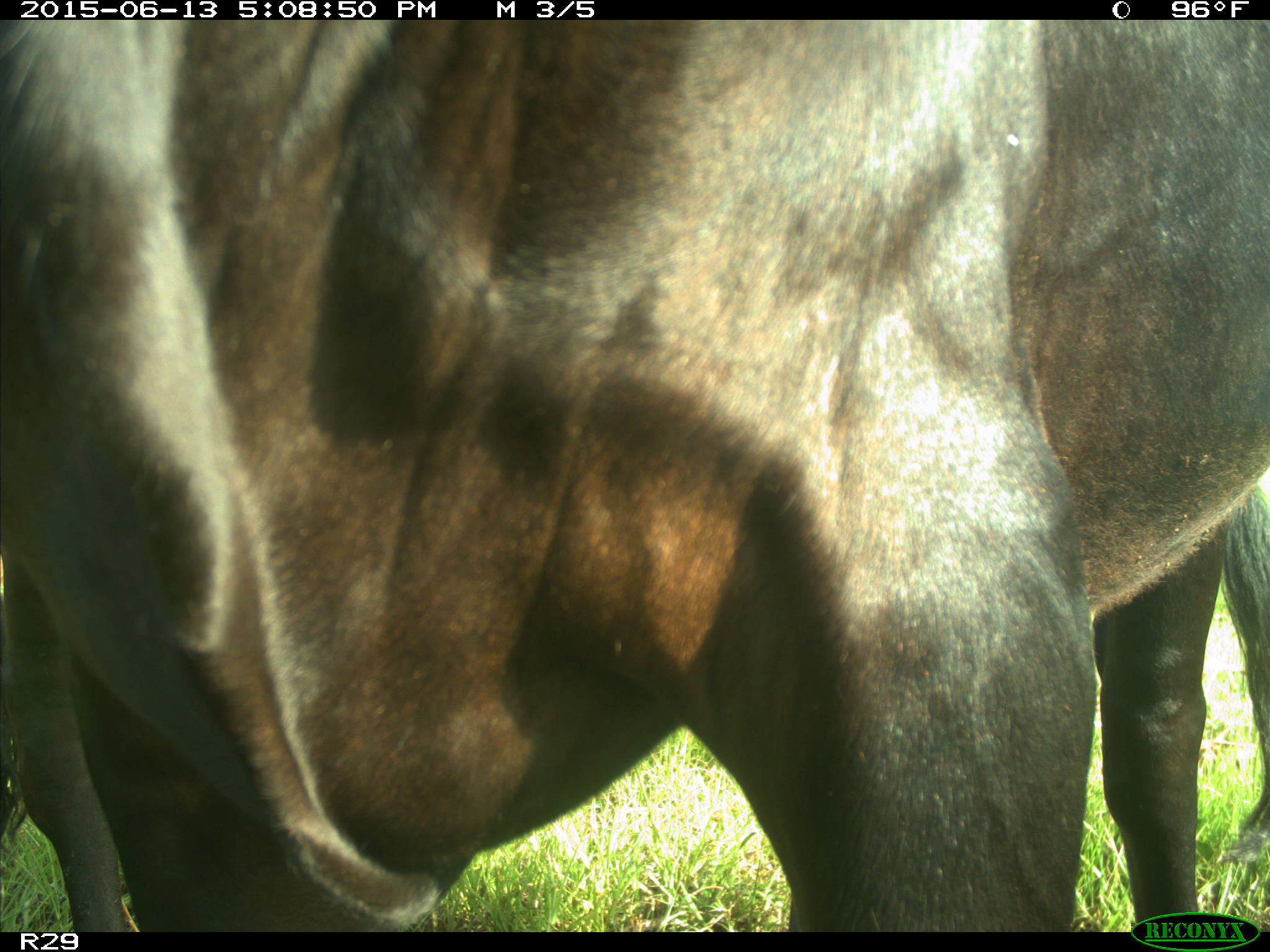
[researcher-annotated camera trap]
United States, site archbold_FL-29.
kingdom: Animalia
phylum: Chordata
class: Mammalia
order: Artiodactyla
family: Bovidae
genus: Bos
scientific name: Bos taurus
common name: domestic cow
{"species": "Bos taurus (domestic cow)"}